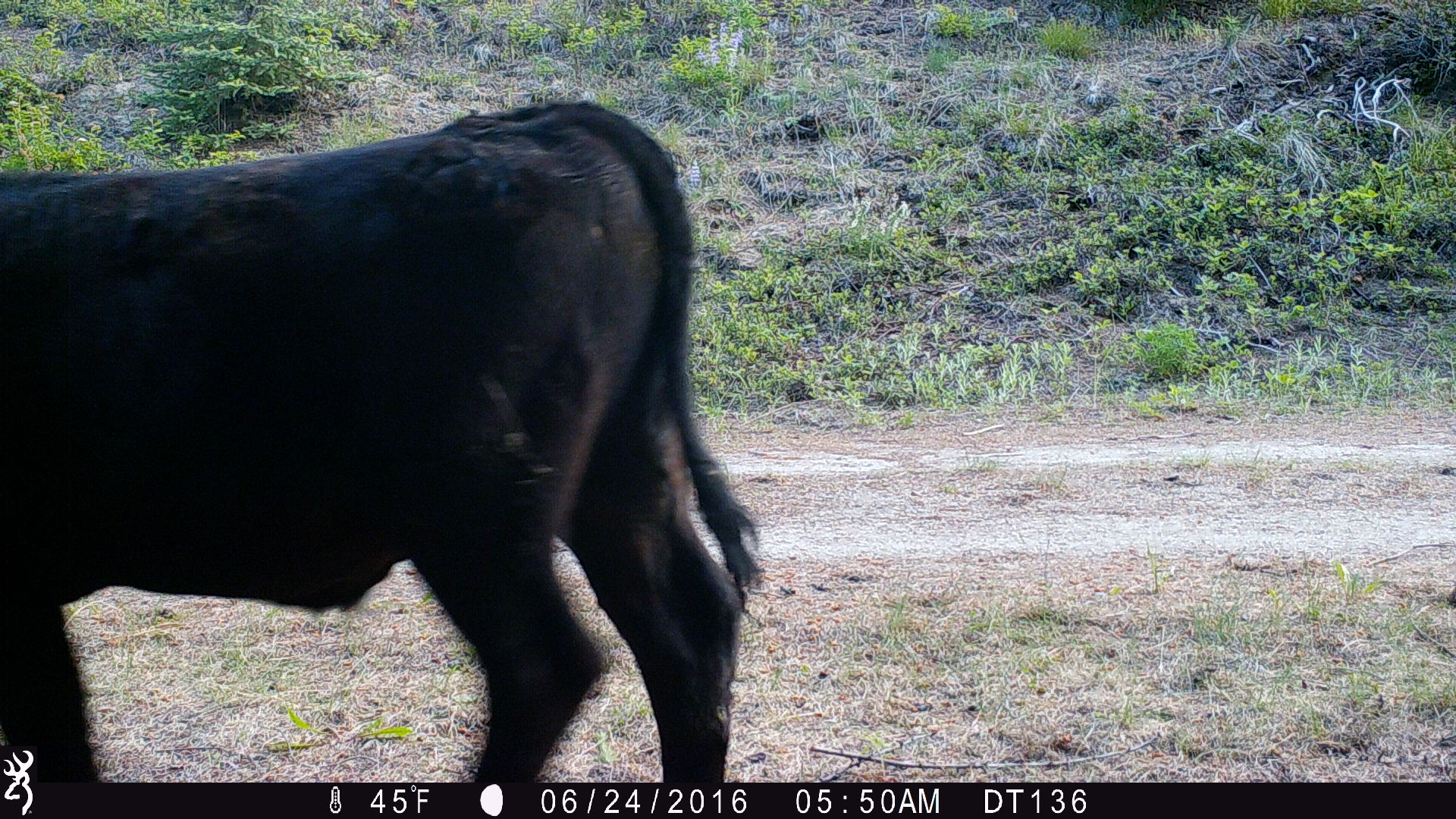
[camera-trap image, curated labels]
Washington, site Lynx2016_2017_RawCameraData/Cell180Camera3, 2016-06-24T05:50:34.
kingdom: Animalia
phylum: Chordata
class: Mammalia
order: Artiodactyla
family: Bovidae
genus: Bos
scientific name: Bos taurus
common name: domestic cattle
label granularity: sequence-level